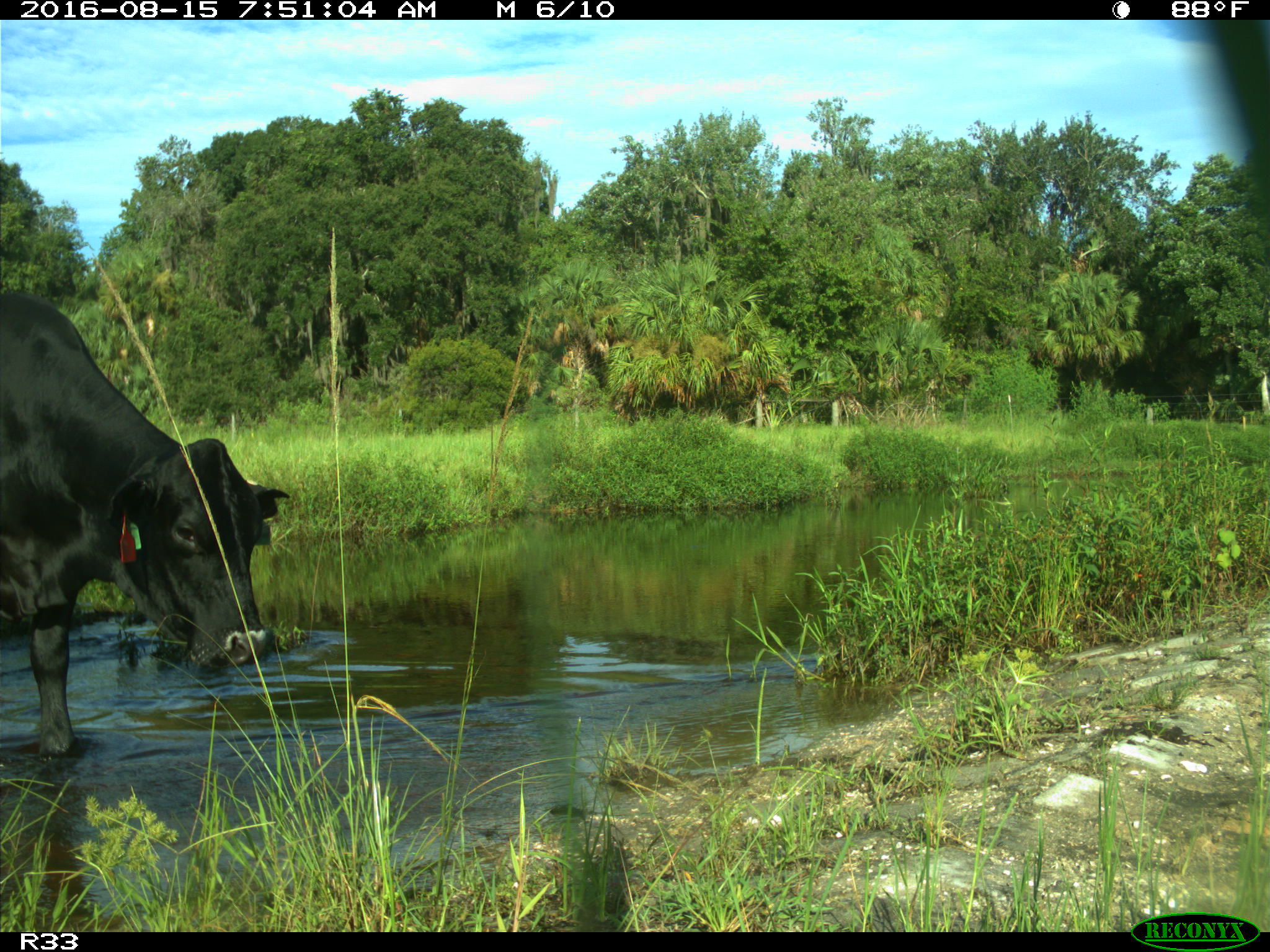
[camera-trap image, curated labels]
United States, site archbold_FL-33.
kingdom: Animalia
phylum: Chordata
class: Mammalia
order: Artiodactyla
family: Bovidae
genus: Bos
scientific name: Bos taurus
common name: domestic cow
Bos taurus (domestic cow).